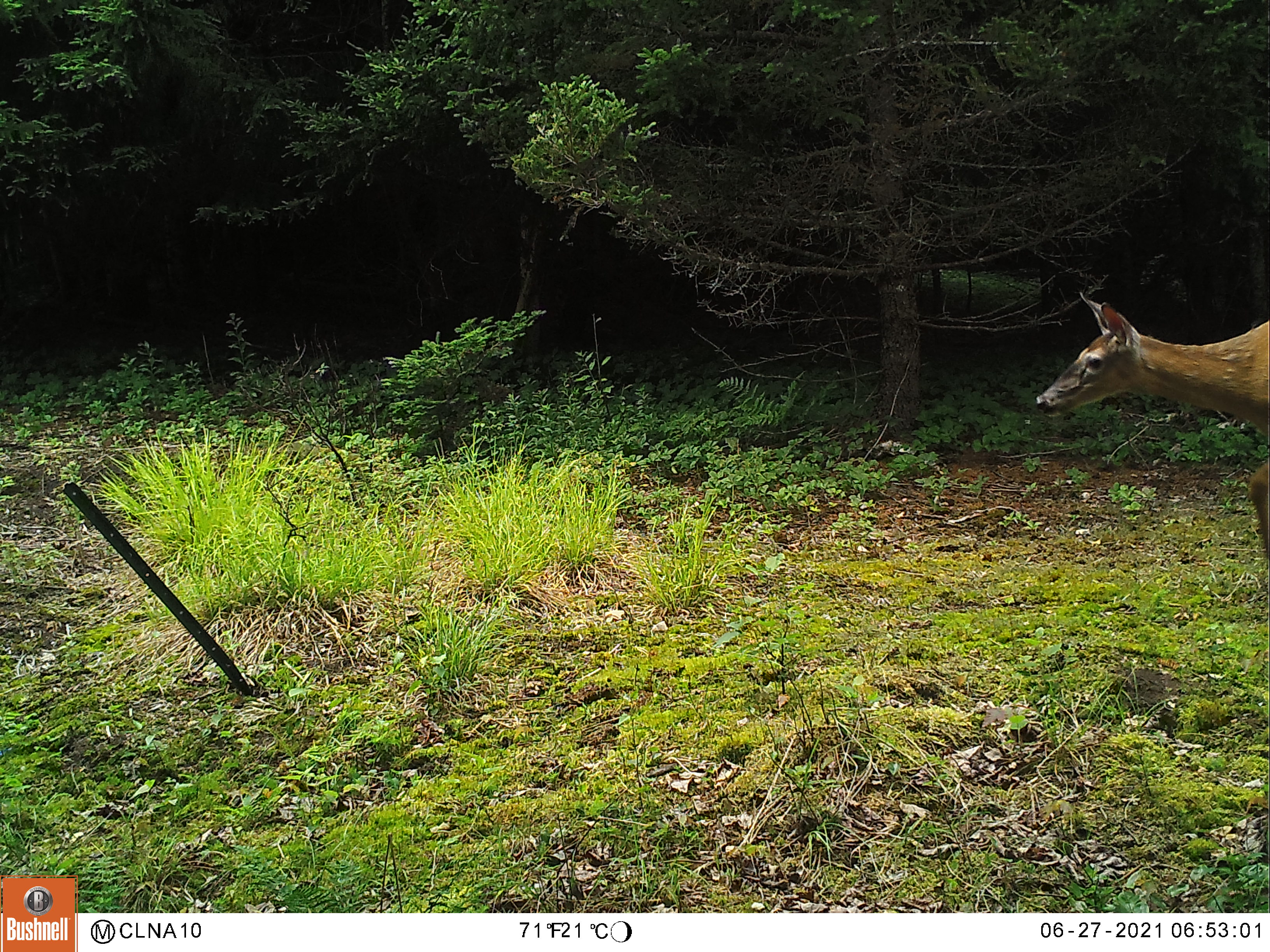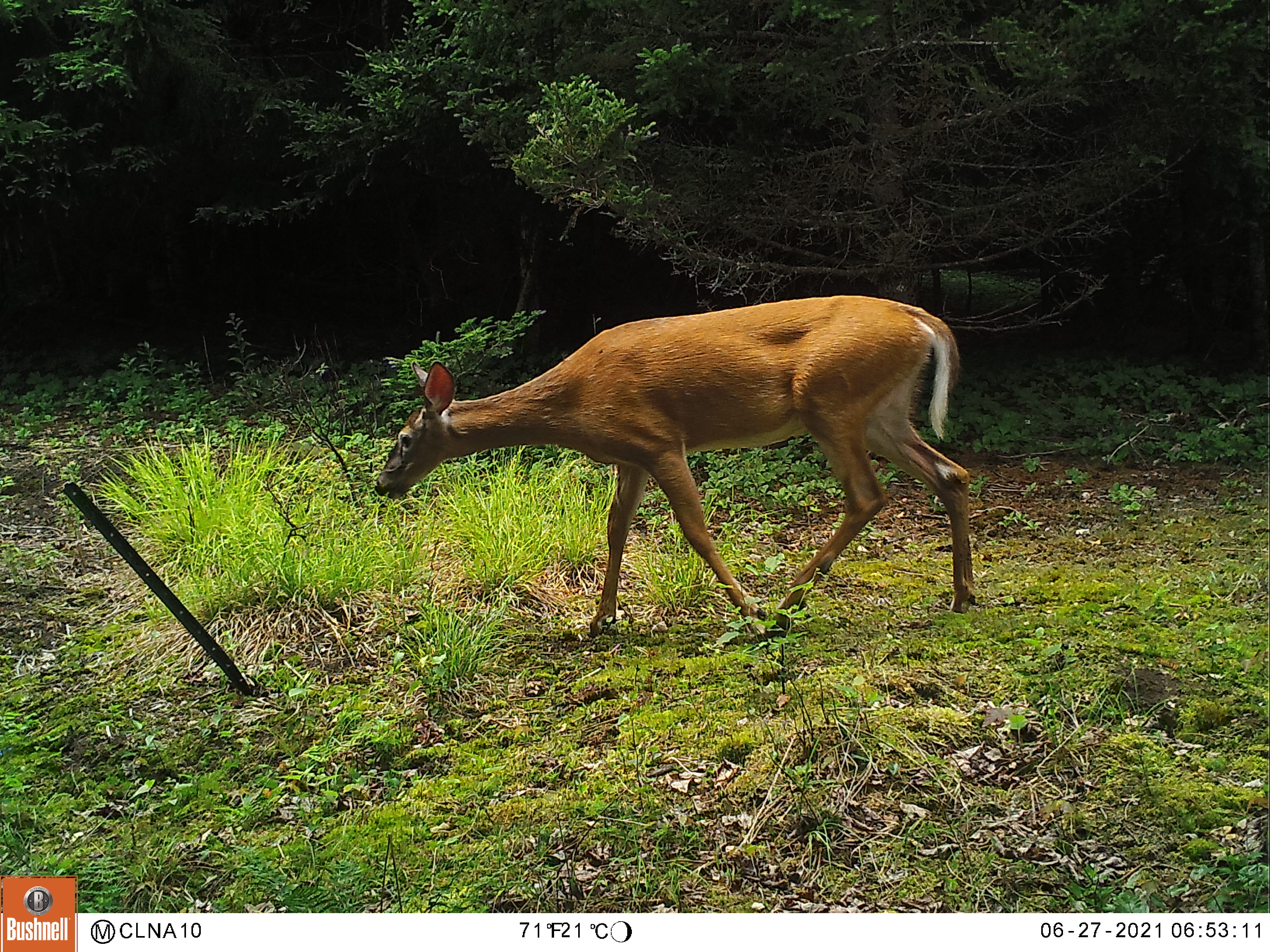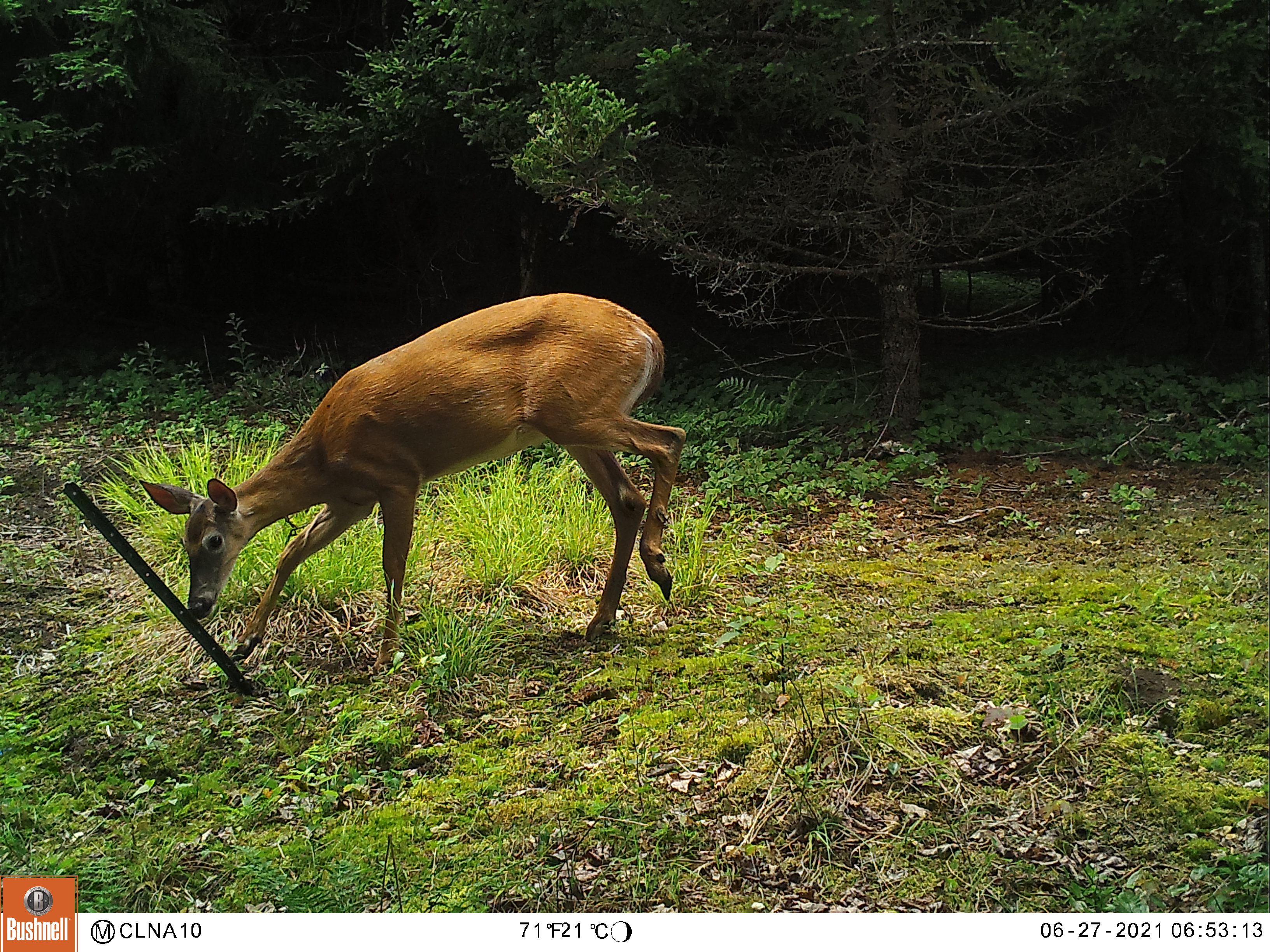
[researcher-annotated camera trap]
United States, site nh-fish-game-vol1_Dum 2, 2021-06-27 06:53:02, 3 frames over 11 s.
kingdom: Animalia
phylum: Chordata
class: Mammalia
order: Artiodactyla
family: Cervidae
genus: Odocoileus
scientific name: Odocoileus virginianus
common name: white-tailed deer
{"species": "white-tailed deer (Odocoileus virginianus)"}